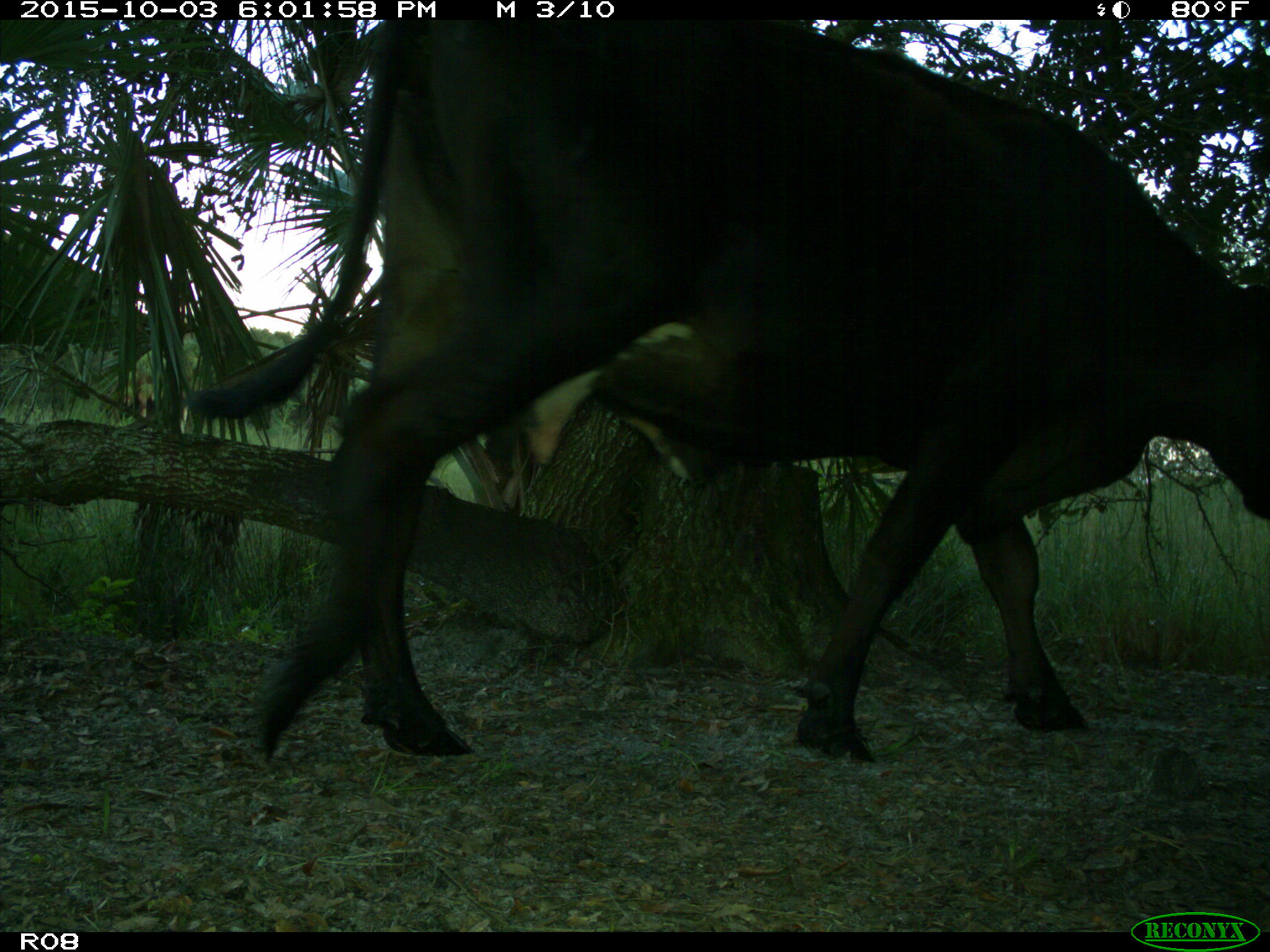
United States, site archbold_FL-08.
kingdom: Animalia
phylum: Chordata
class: Mammalia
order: Artiodactyla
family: Bovidae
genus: Bos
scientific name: Bos taurus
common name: domestic cow